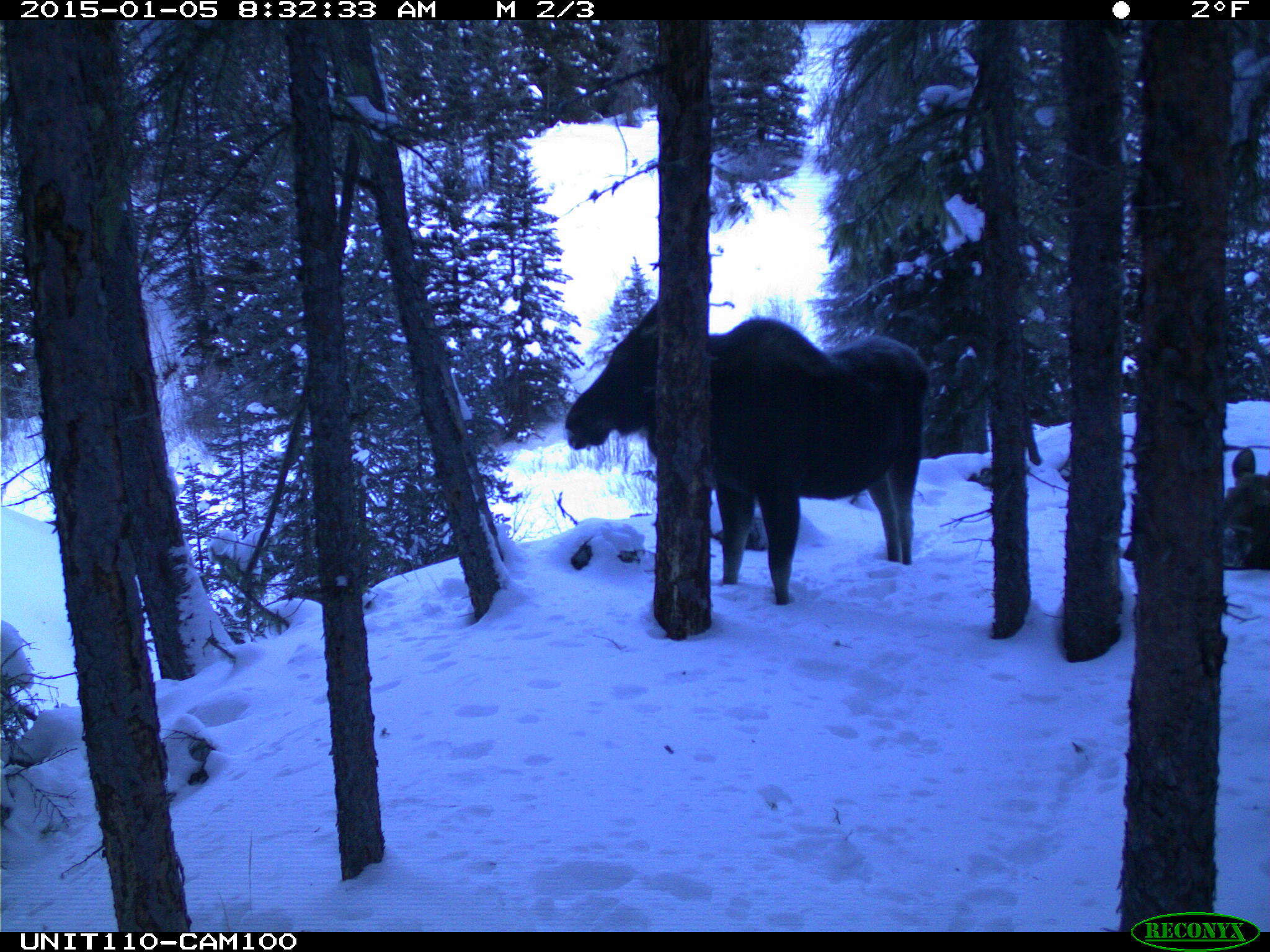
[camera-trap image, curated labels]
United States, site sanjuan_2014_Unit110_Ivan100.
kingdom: Animalia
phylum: Chordata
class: Mammalia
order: Artiodactyla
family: Cervidae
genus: Alces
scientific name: Alces alces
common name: moose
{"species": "Alces alces (moose)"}